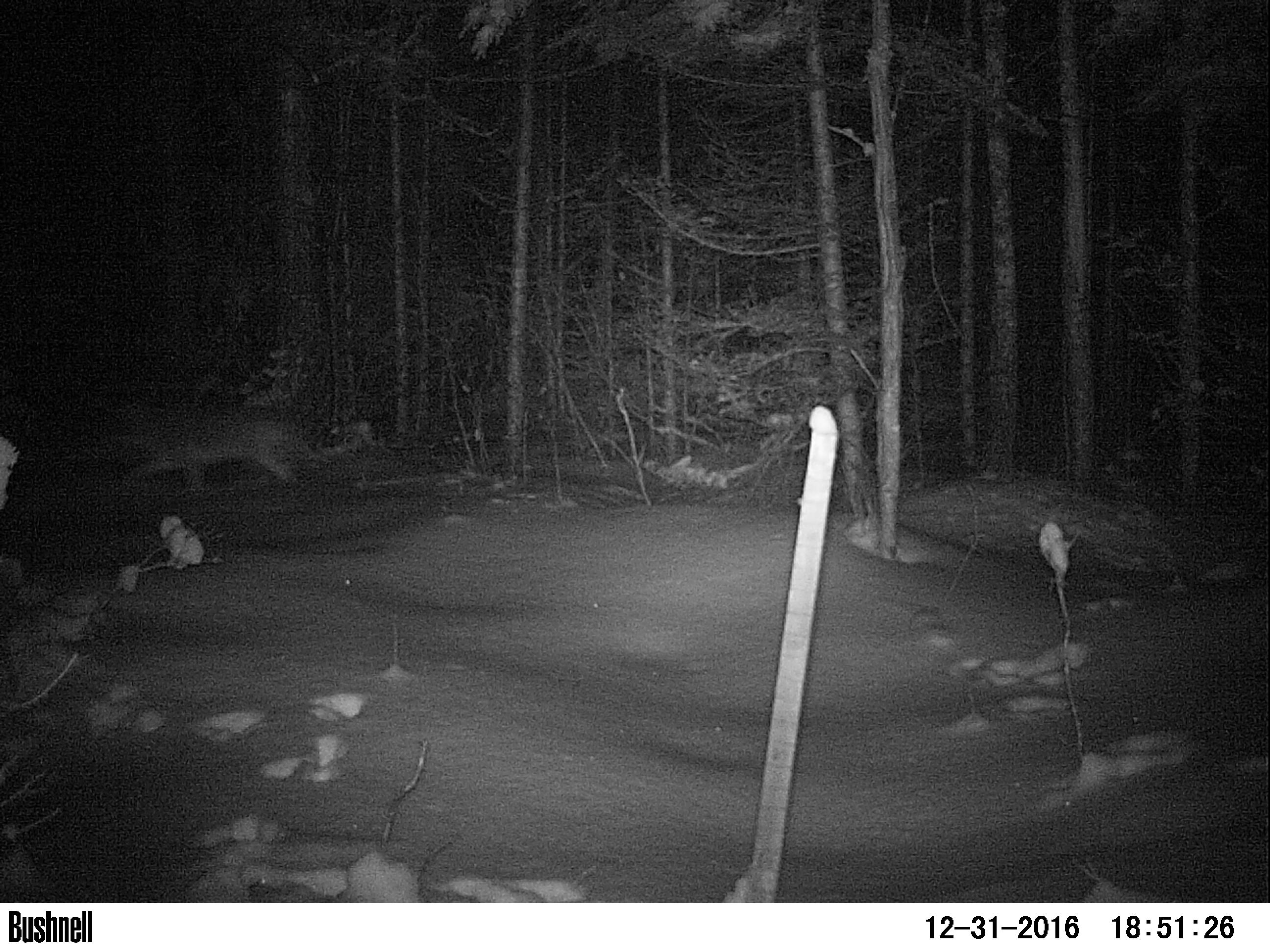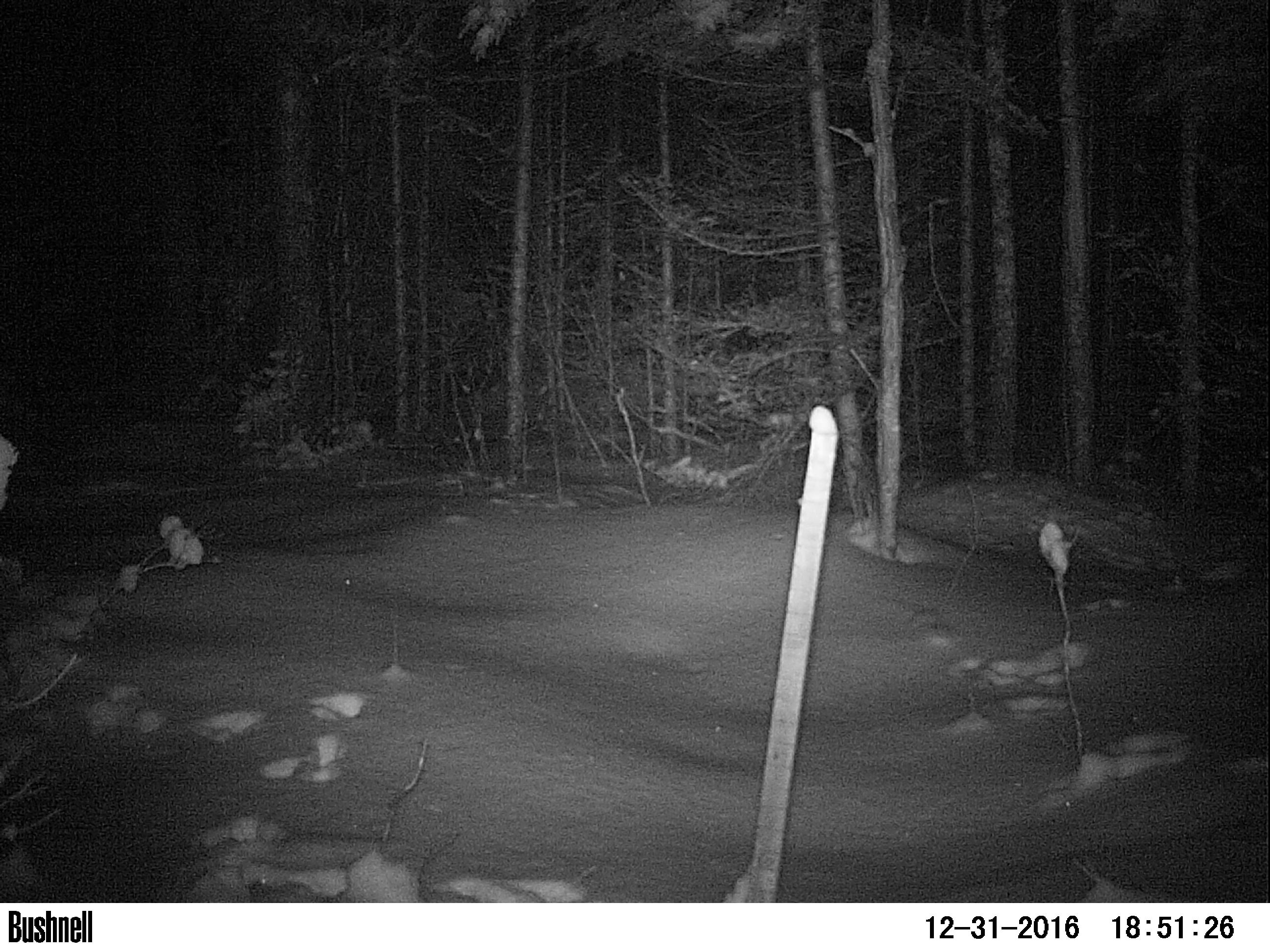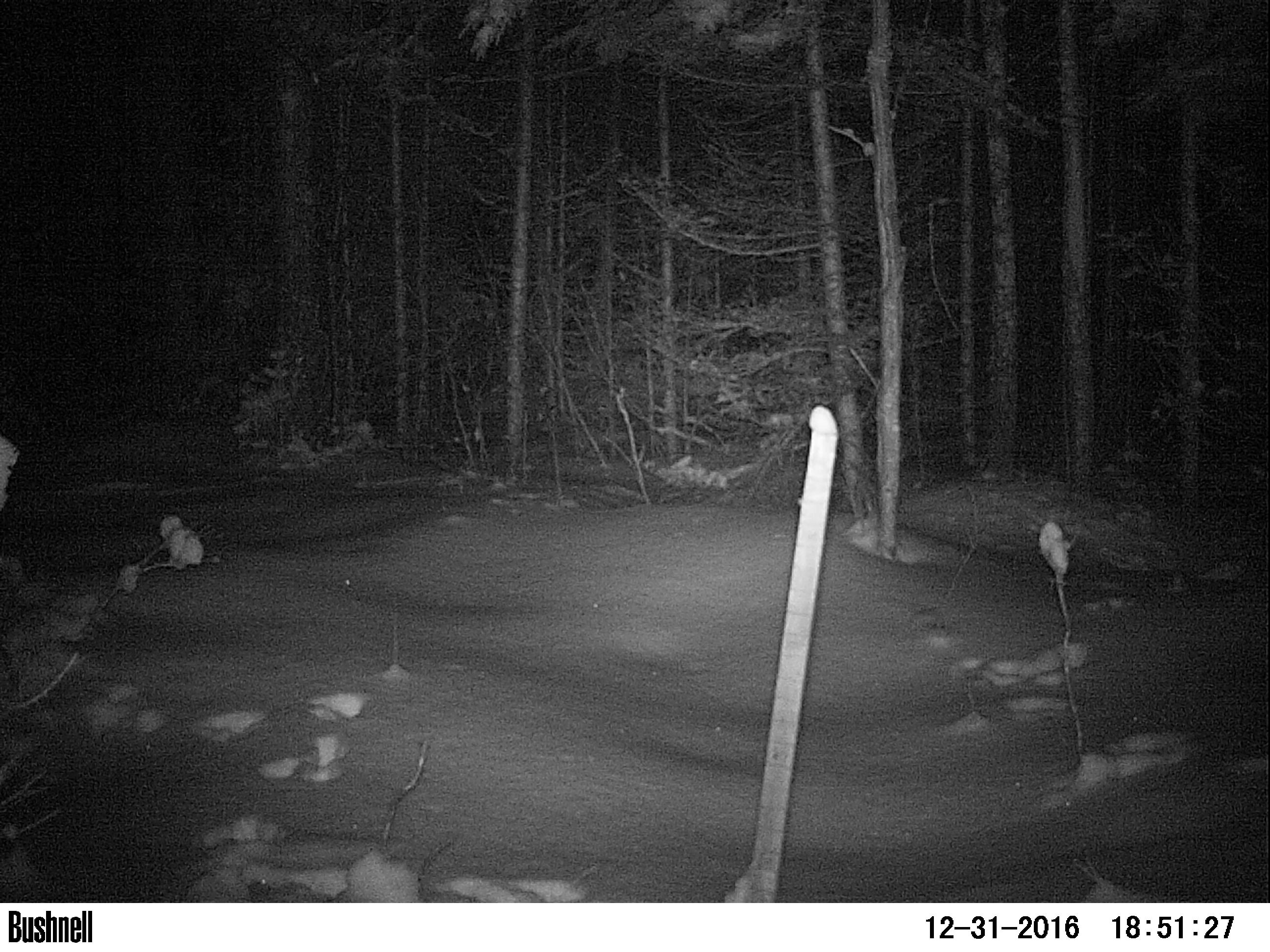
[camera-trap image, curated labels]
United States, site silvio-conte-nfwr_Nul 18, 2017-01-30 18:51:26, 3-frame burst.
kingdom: Animalia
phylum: Chordata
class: Mammalia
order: Carnivora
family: Felidae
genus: Lynx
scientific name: Lynx rufus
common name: bobcat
Bobcat (Lynx rufus).